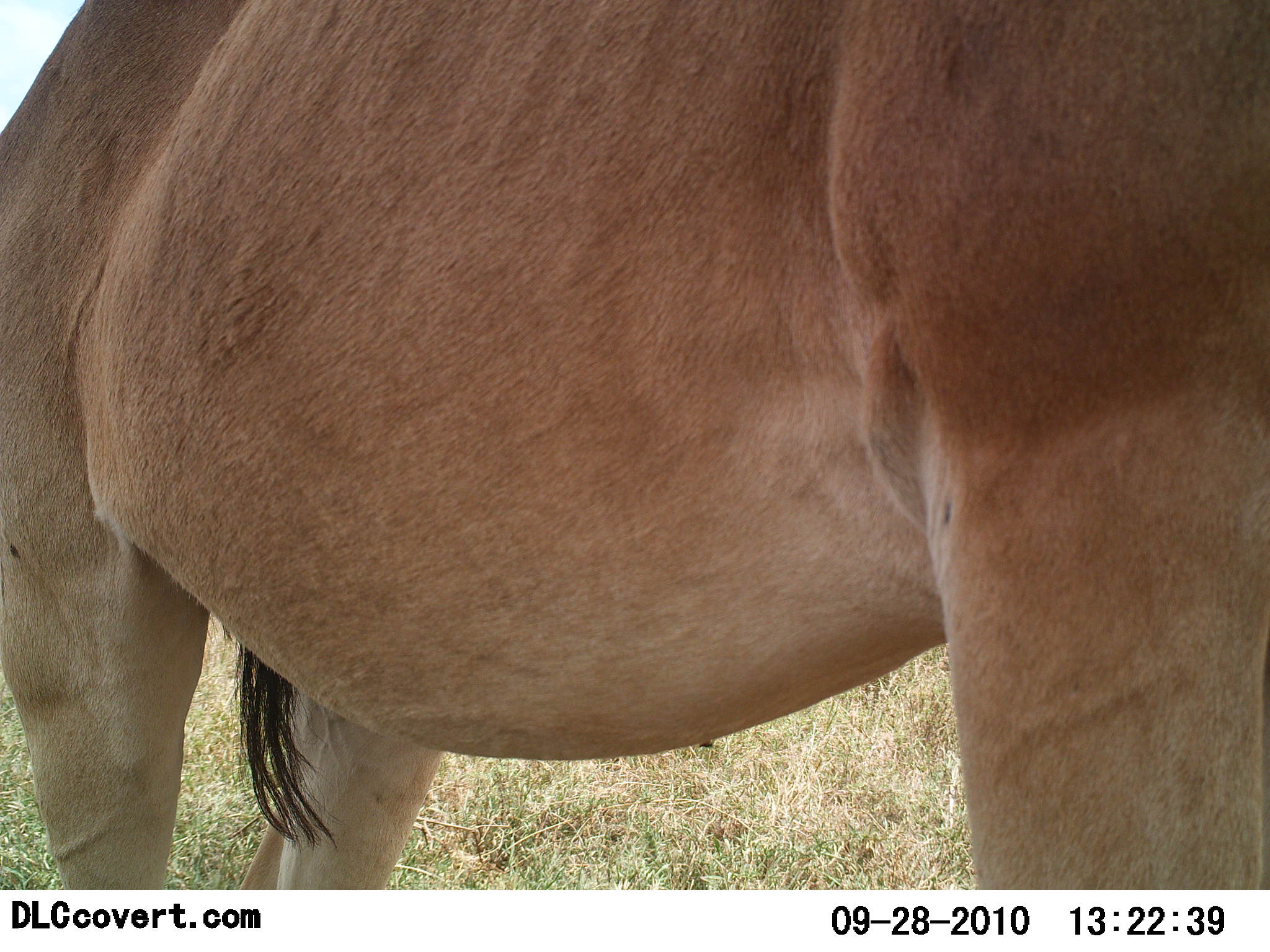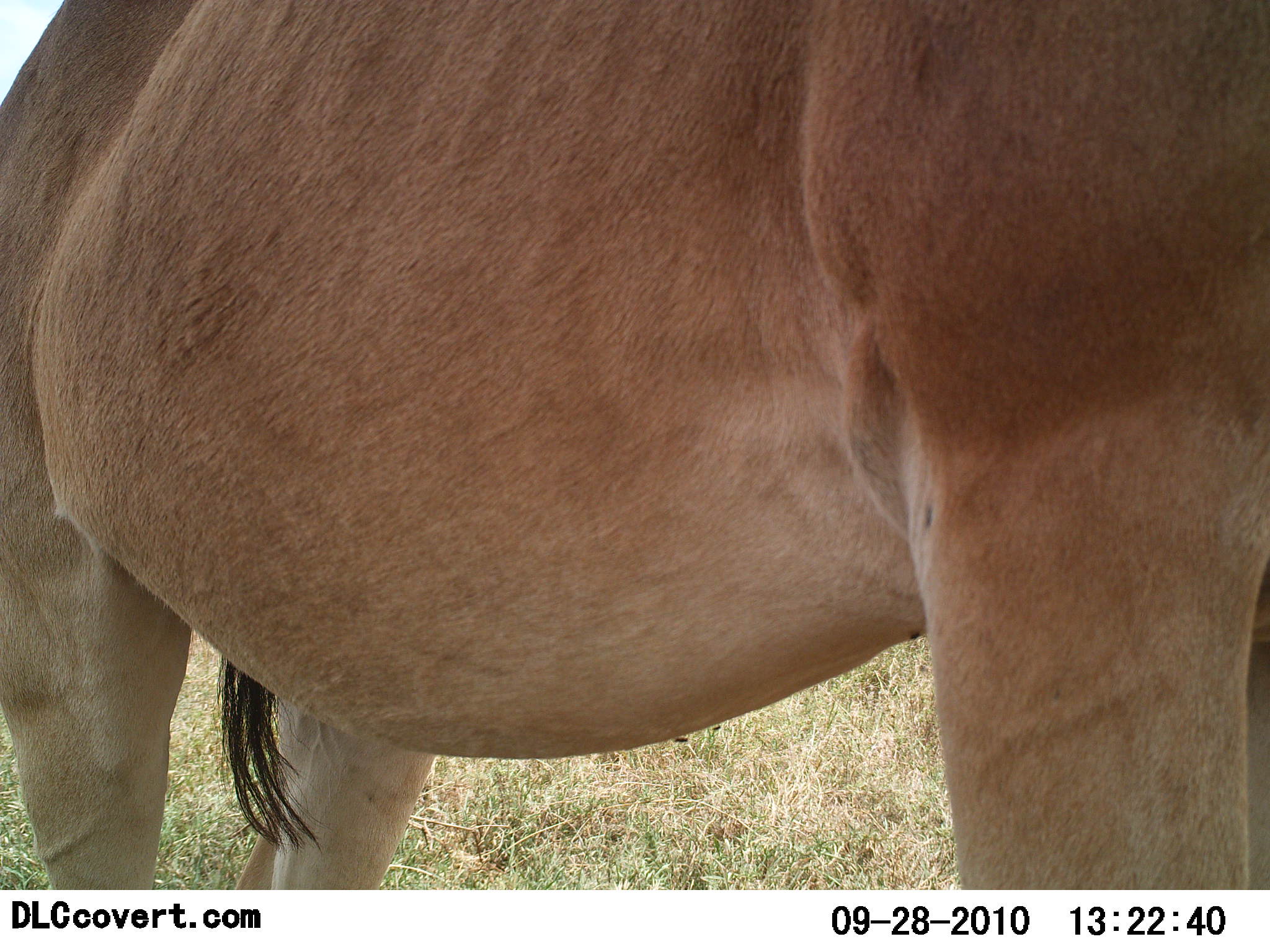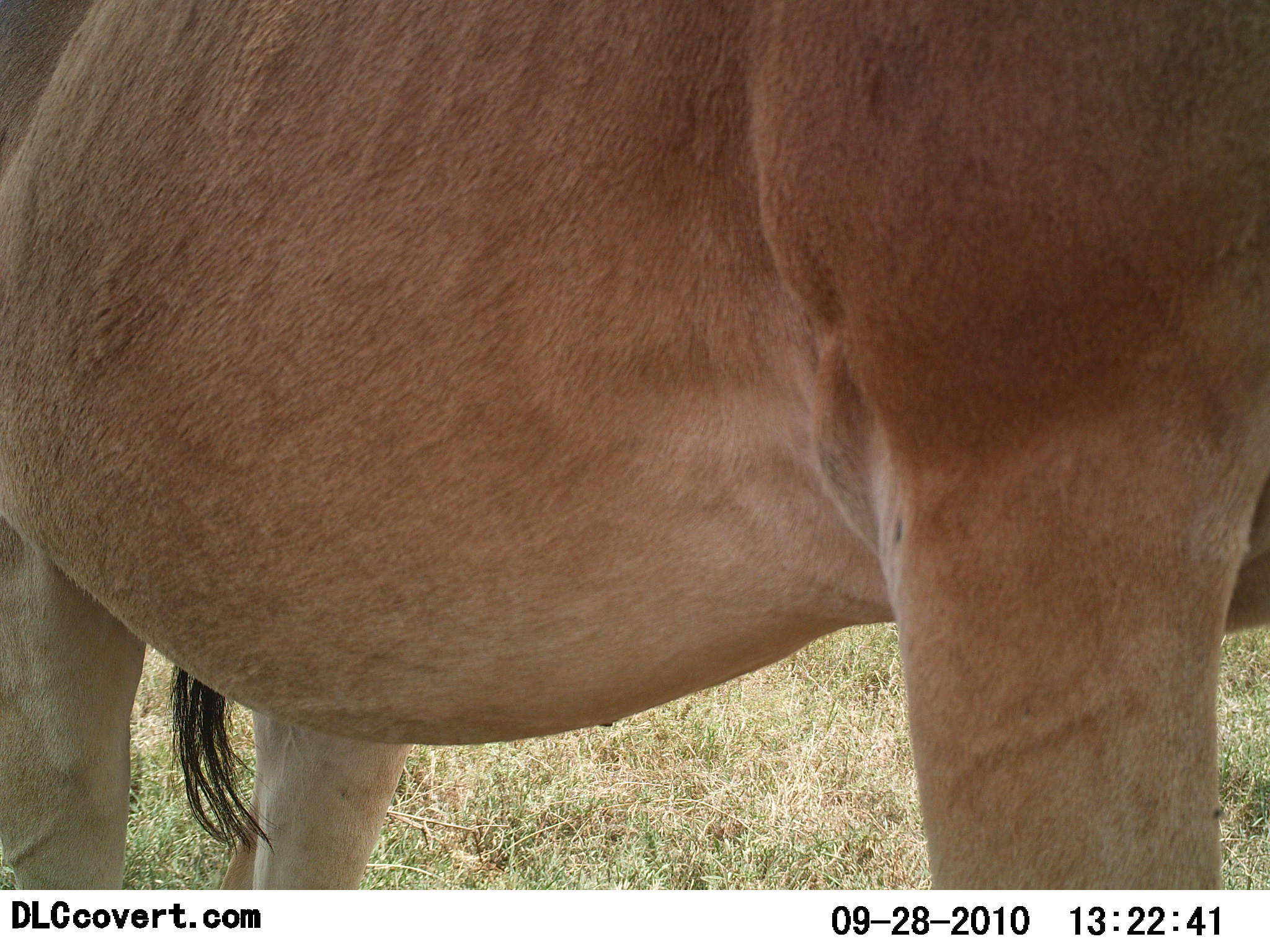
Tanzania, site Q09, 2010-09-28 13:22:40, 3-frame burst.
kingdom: Animalia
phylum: Chordata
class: Mammalia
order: Artiodactyla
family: Bovidae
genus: Alcelaphus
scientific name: Alcelaphus buselaphus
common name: hartebeest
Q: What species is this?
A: Hartebeest (Alcelaphus buselaphus).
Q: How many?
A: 1.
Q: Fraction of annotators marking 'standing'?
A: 92%.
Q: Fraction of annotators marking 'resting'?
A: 0%.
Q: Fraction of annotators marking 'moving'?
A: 8%.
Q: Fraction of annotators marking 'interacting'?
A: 0%.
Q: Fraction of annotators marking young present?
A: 0%.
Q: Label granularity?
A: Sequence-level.